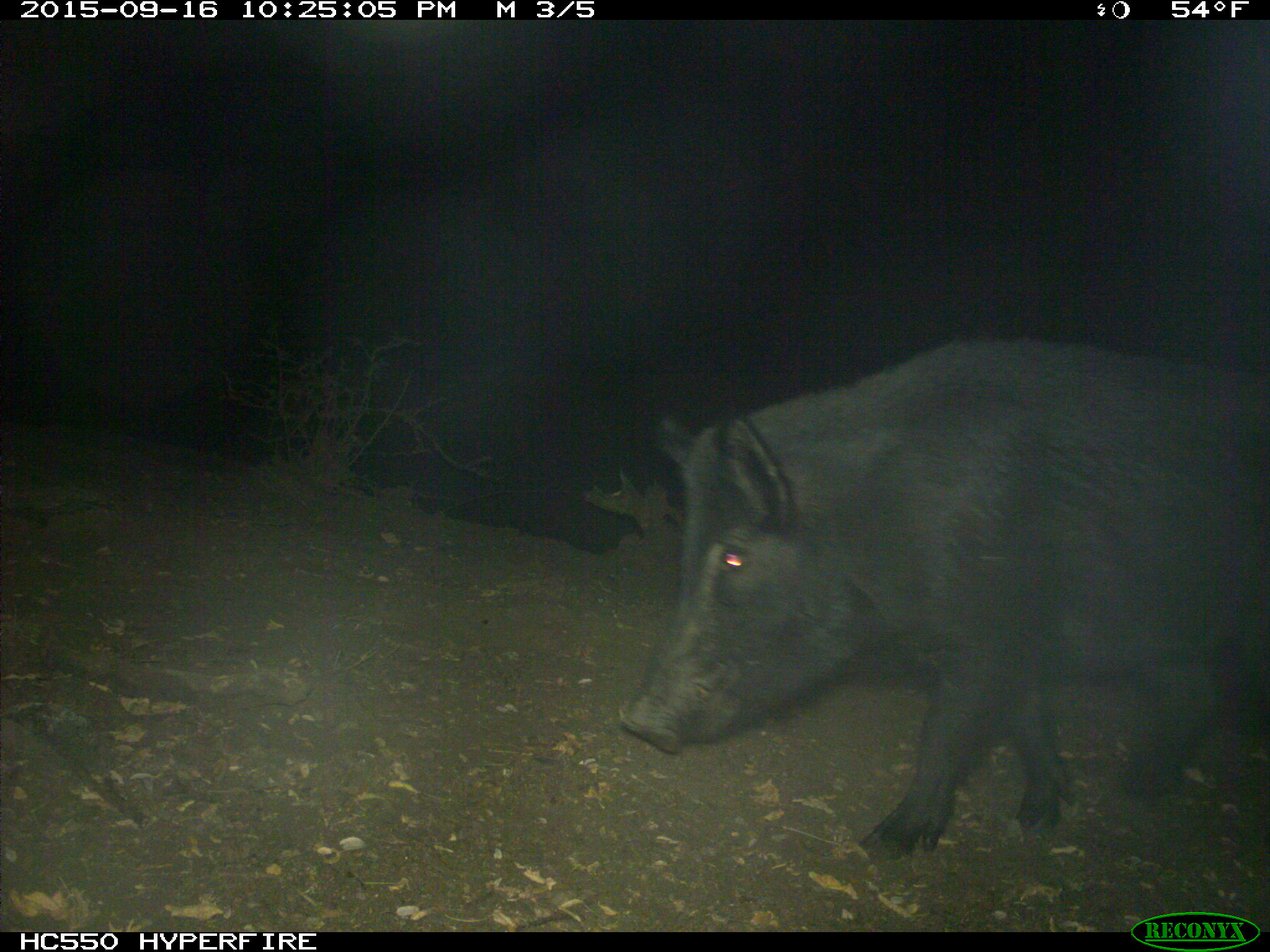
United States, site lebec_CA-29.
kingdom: Animalia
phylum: Chordata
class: Mammalia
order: Artiodactyla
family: Suidae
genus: Sus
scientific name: Sus scrofa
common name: wild boar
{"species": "Sus scrofa (wild boar)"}